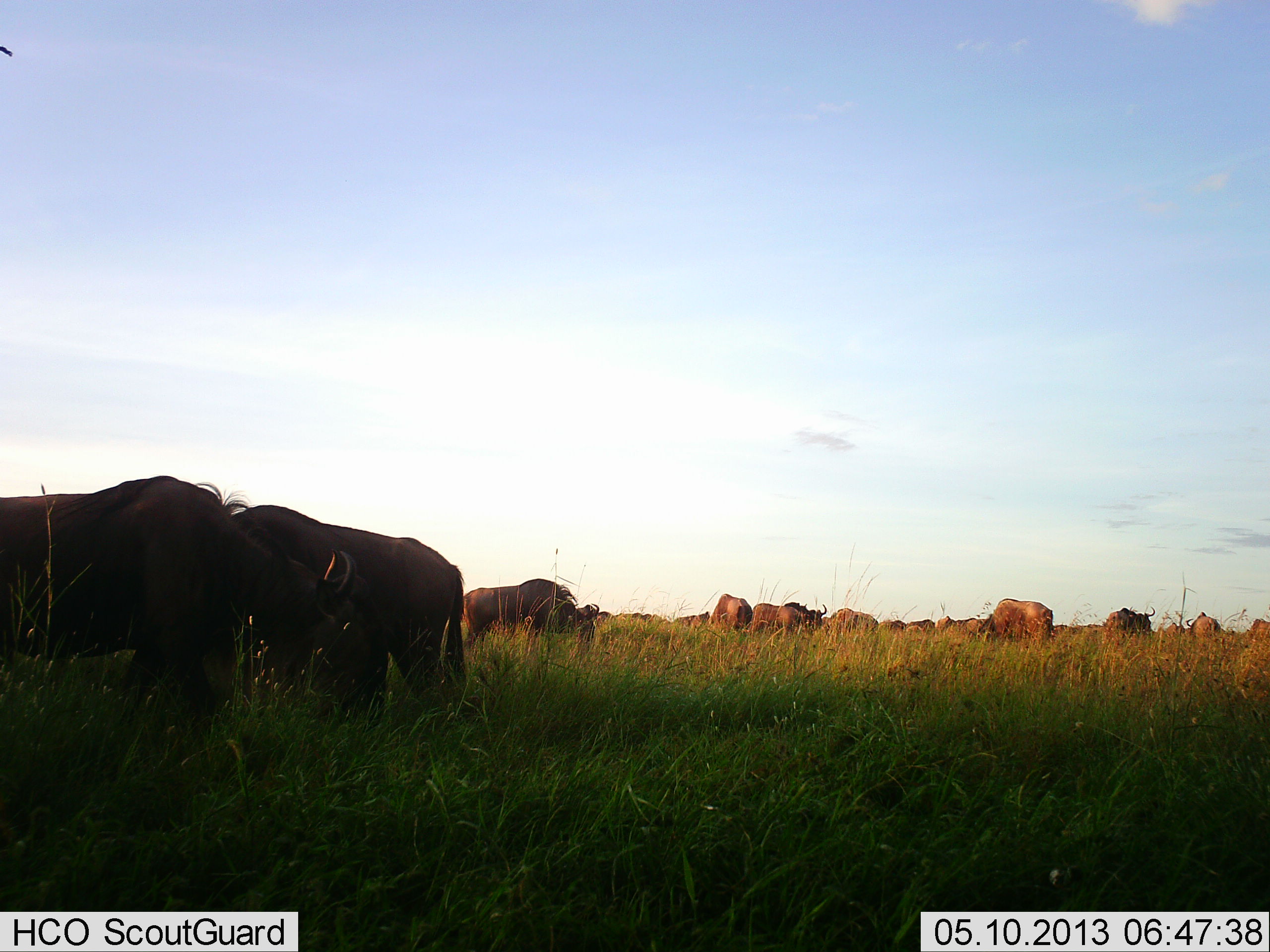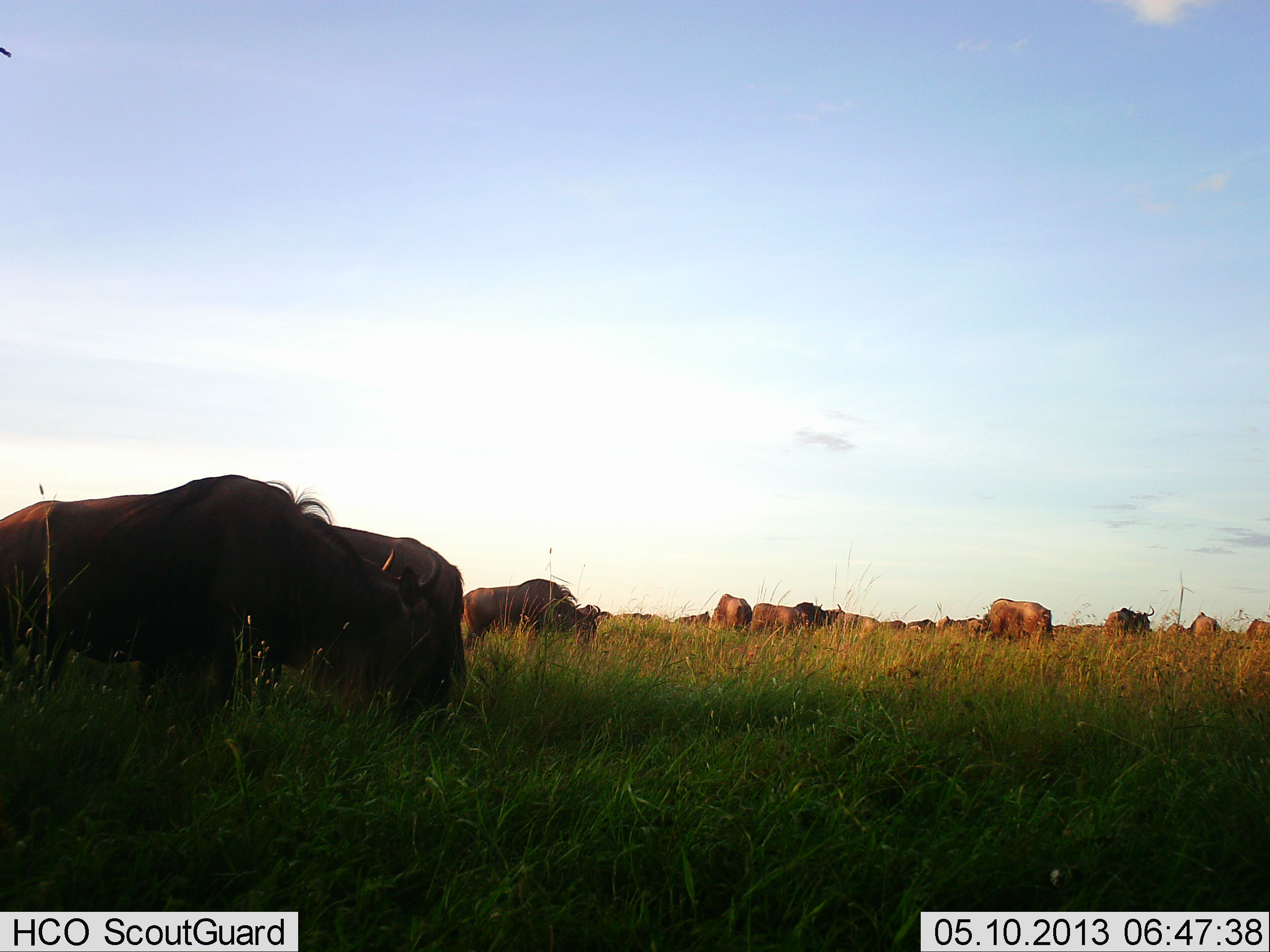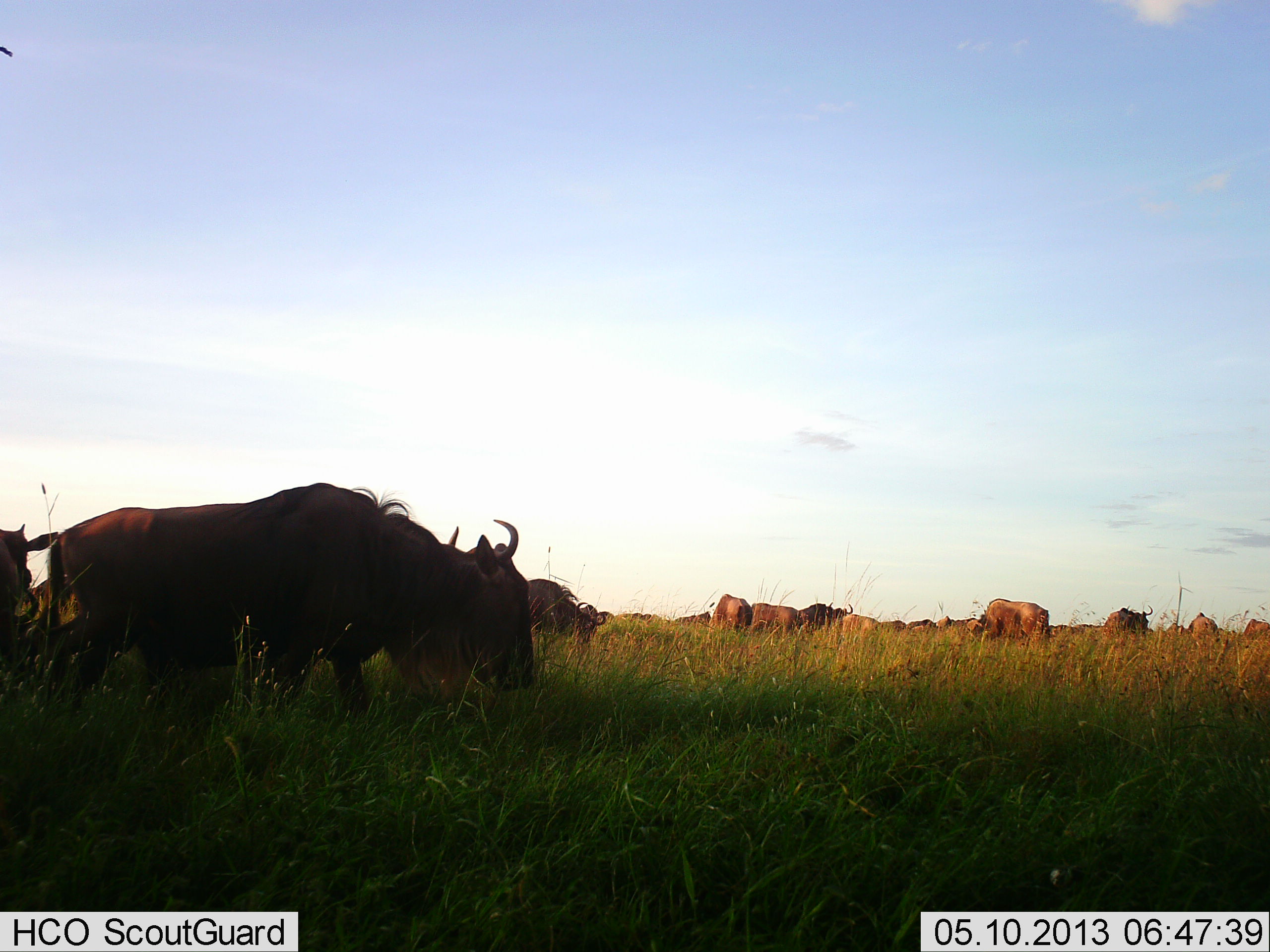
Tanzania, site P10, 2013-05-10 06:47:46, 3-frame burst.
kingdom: Animalia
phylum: Chordata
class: Mammalia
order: Artiodactyla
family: Bovidae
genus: Connochaetes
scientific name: Connochaetes taurinus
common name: blue wildebeest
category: wildebeest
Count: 11-50.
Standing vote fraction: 70%.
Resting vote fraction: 0%.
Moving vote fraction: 40%.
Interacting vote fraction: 0%.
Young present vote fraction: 0%.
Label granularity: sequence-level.